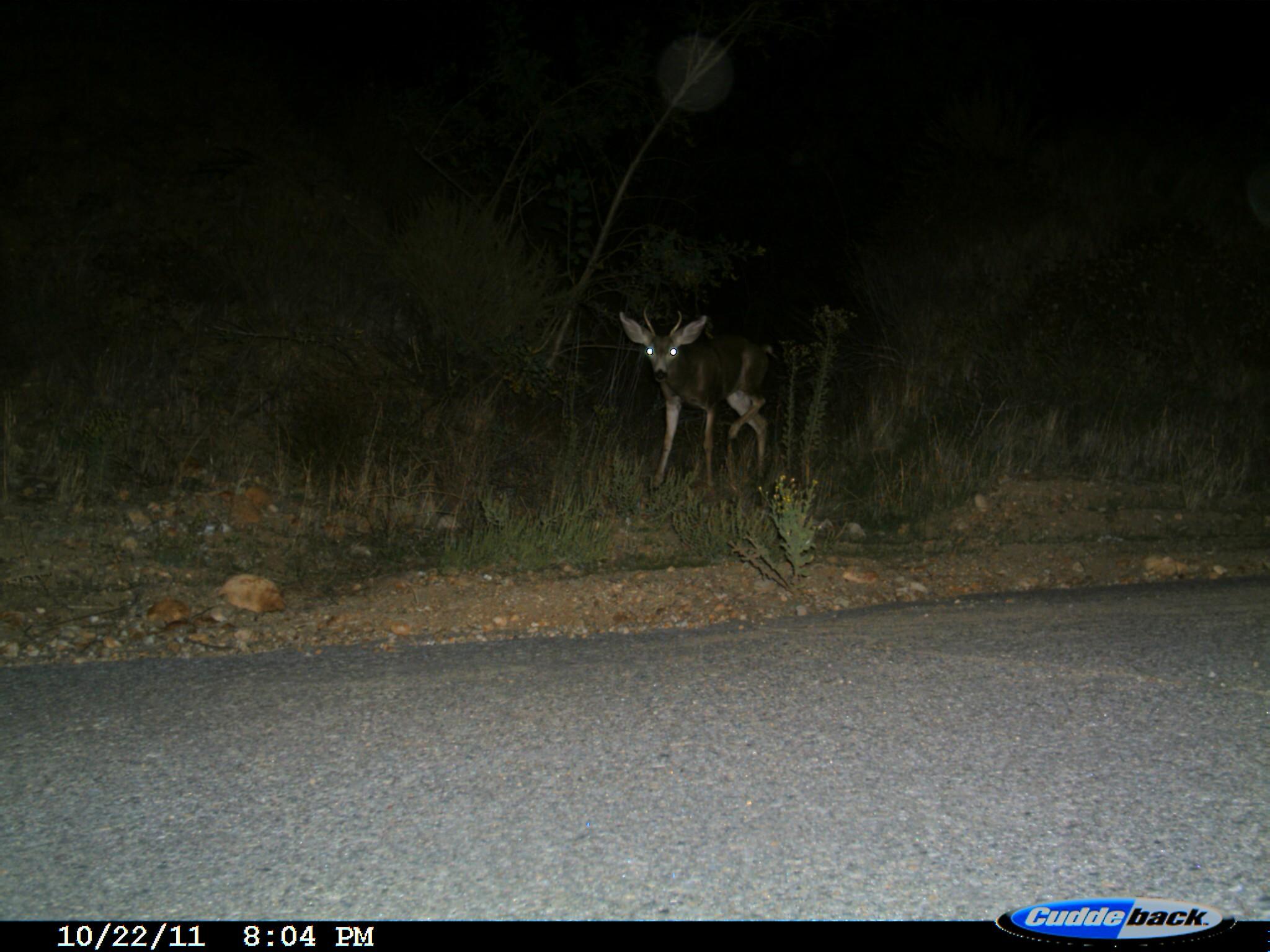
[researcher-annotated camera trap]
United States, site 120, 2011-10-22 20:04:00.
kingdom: Animalia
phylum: Chordata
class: Mammalia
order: Artiodactyla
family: Cervidae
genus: Odocoileus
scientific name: Odocoileus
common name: deer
Deer (Odocoileus).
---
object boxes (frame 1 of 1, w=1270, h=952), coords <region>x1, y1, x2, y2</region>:
deer: <region>592, 295, 829, 503</region>